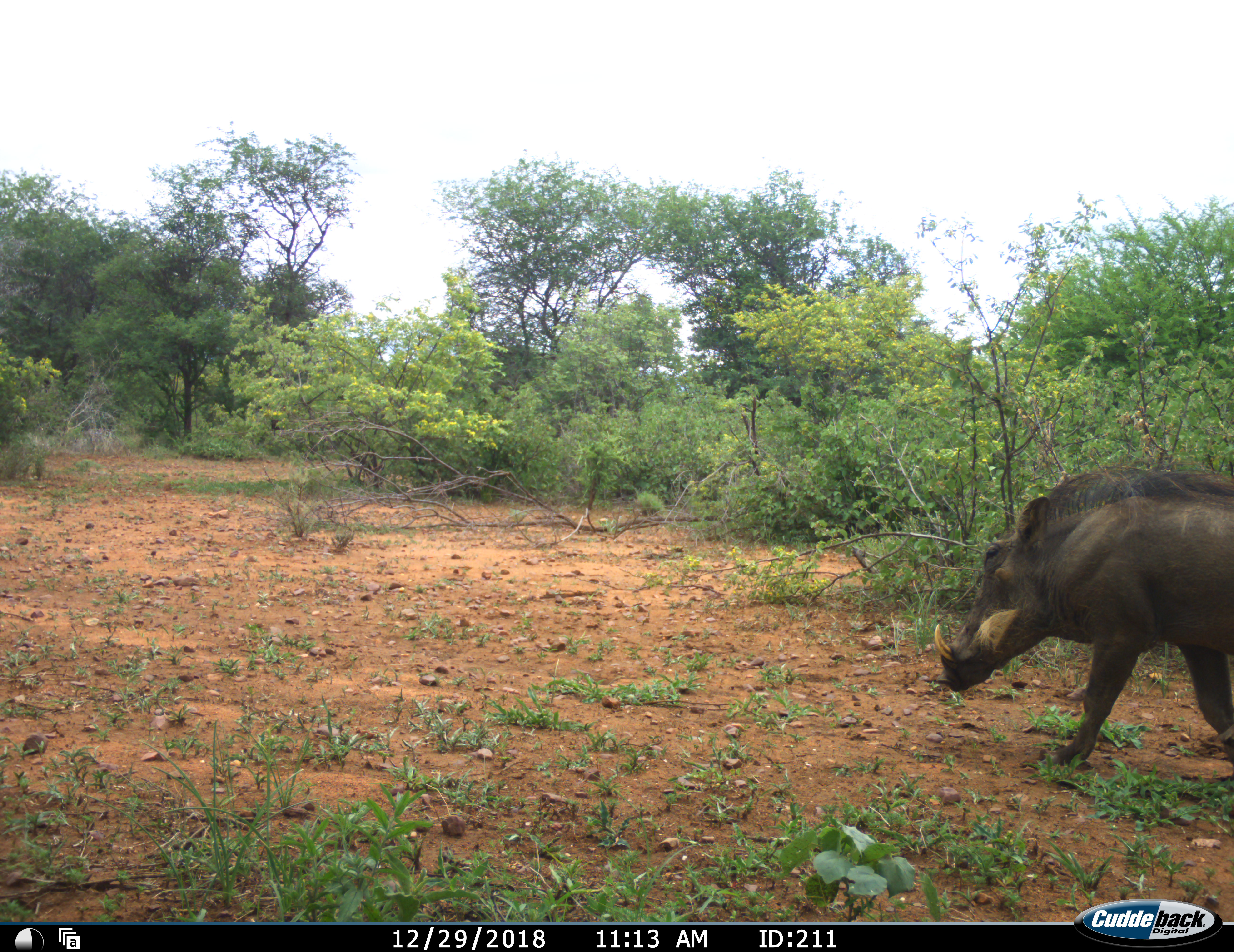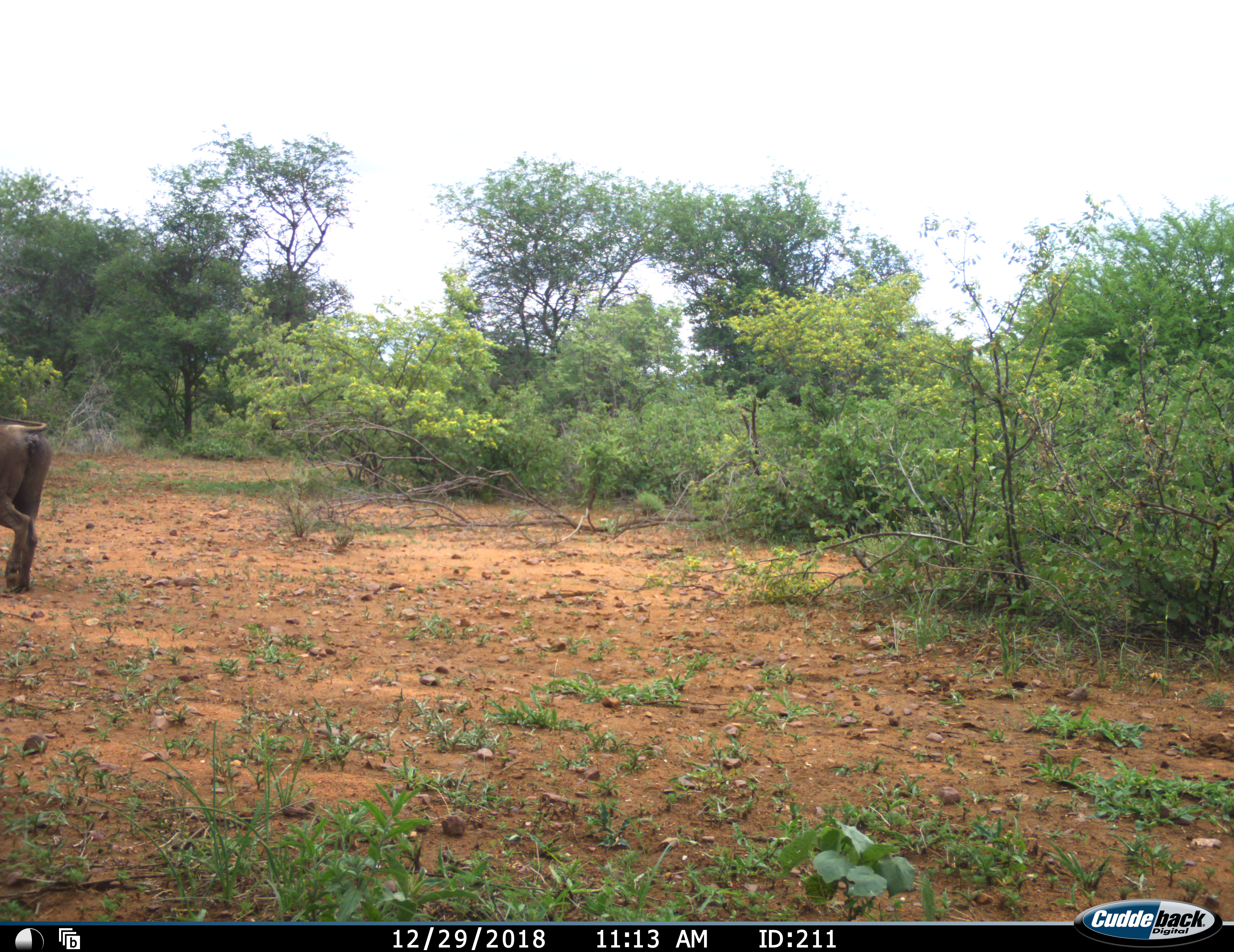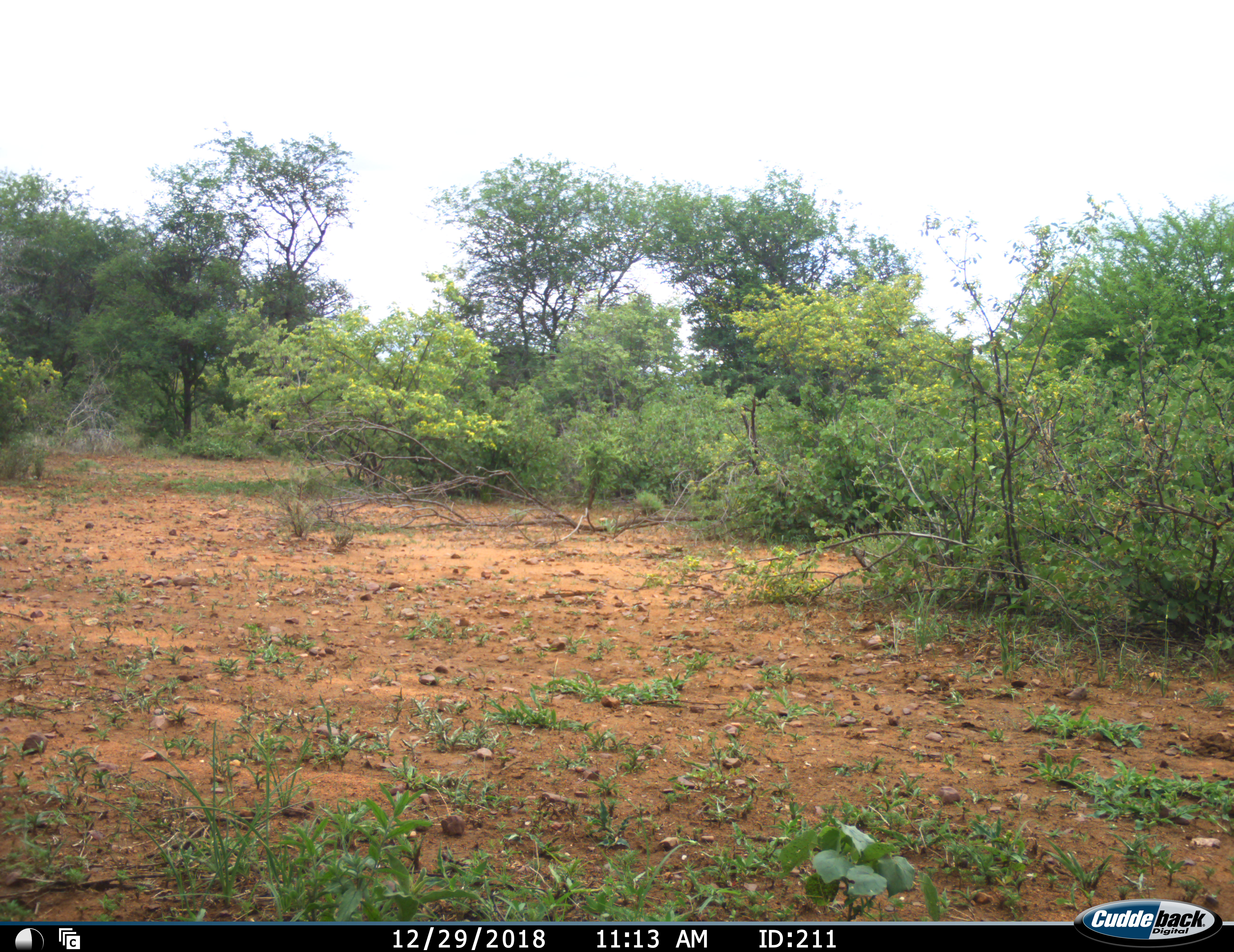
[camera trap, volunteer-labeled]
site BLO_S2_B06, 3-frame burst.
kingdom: Animalia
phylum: Chordata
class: Mammalia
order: Artiodactyla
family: Suidae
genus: Phacochoerus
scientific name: Phacochoerus africanus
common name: warthog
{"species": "warthog (Phacochoerus africanus)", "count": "1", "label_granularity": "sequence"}